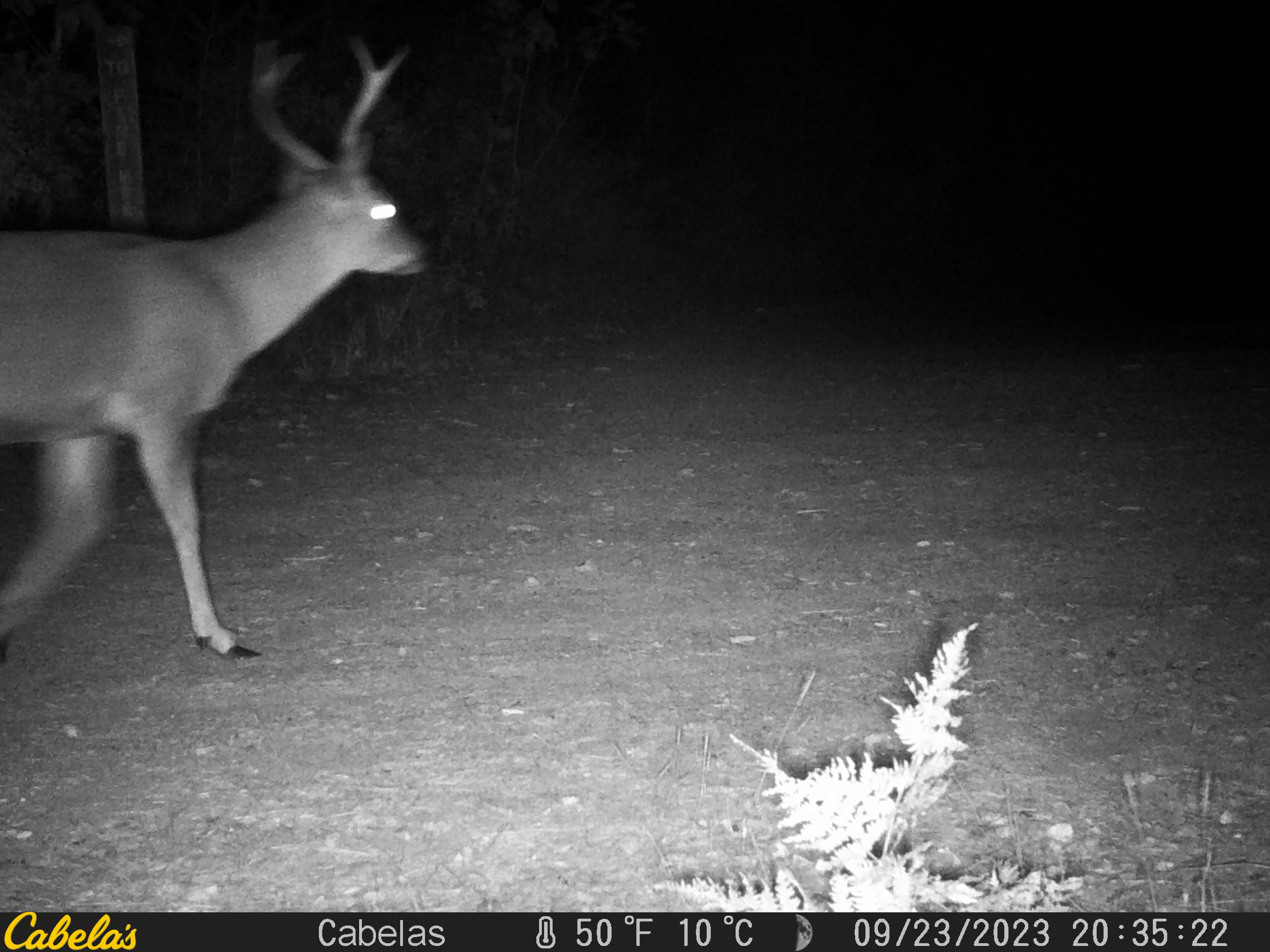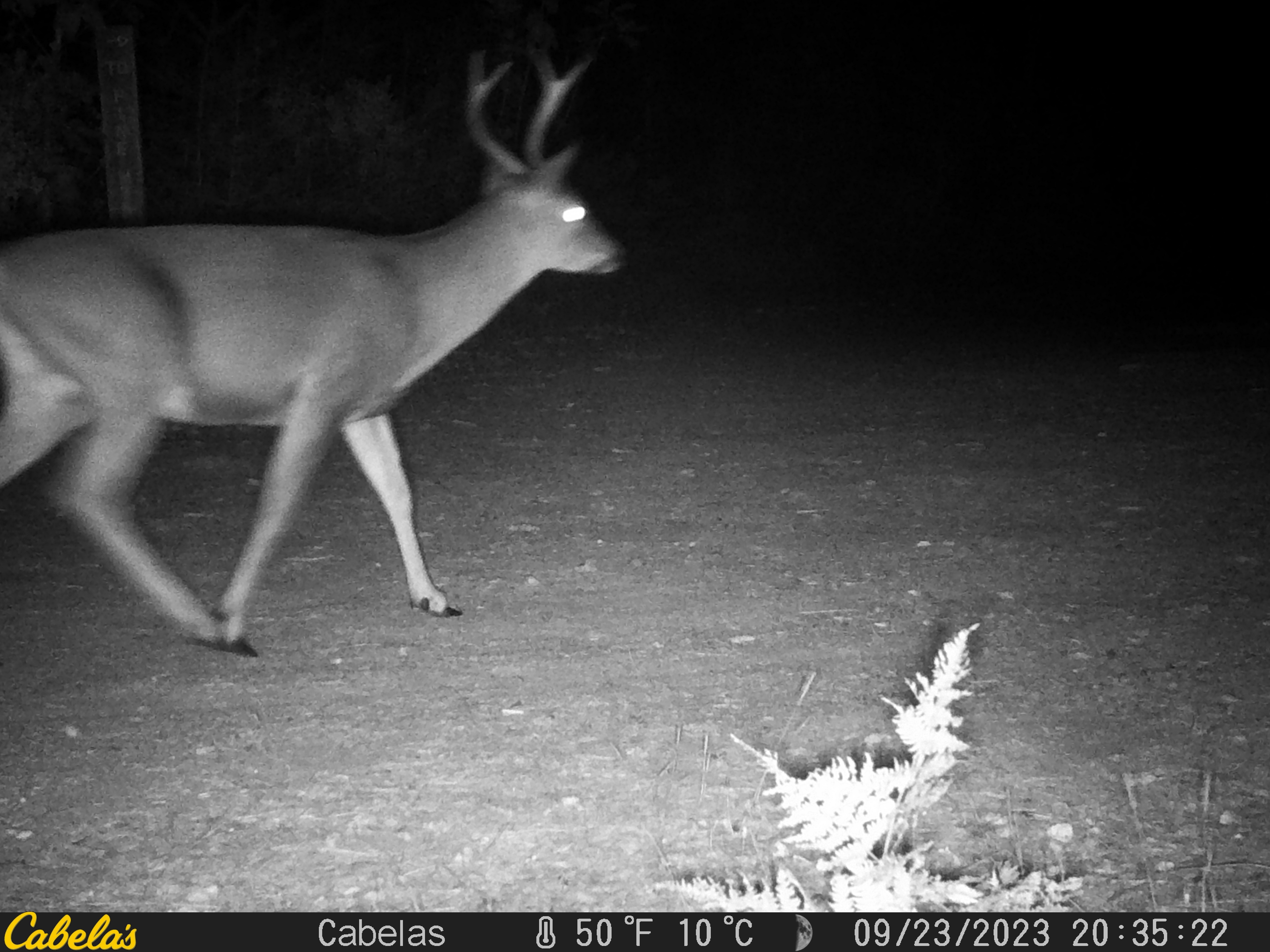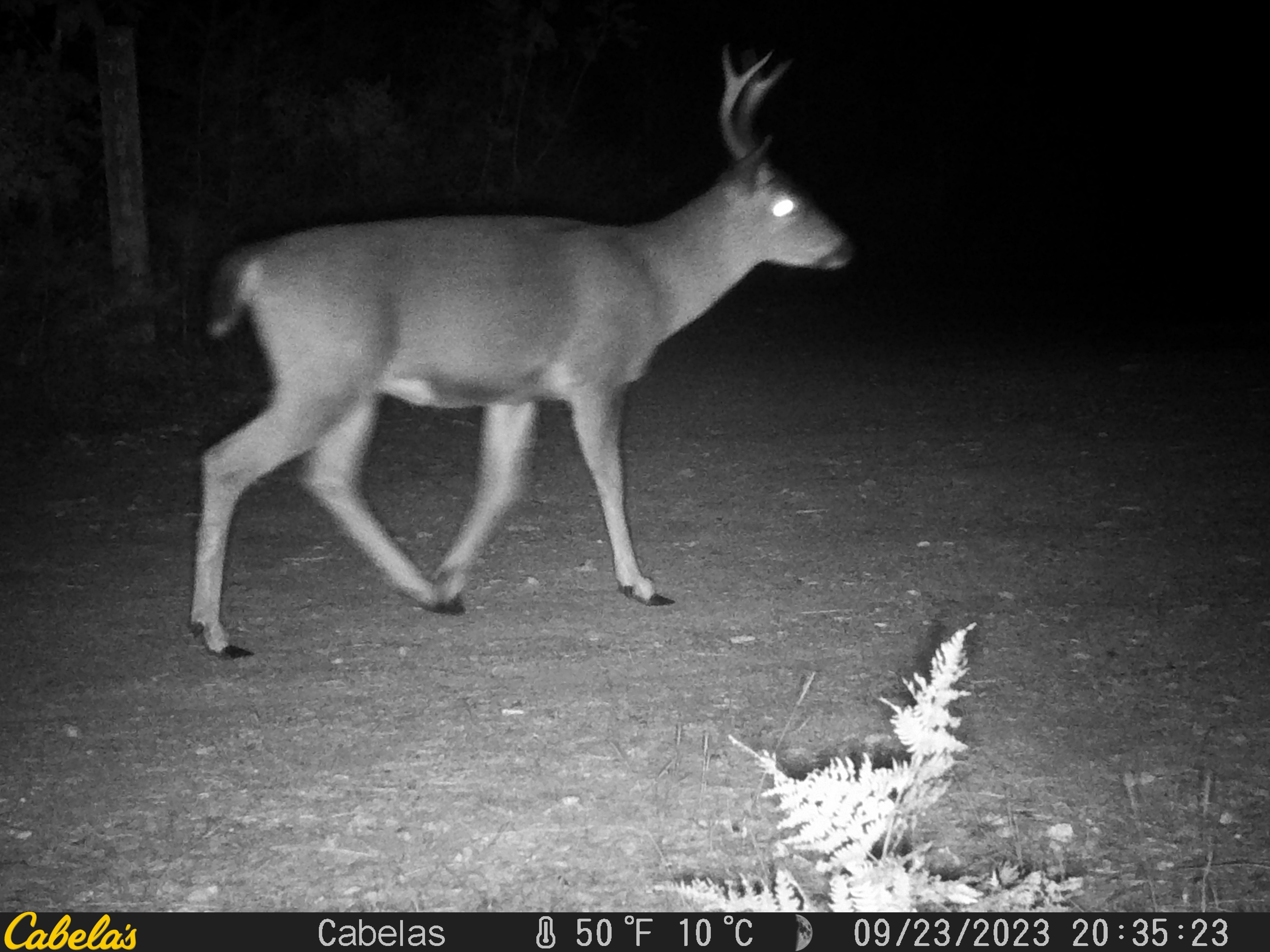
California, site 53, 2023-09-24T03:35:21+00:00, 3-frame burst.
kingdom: Animalia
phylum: Chordata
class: Mammalia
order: Artiodactyla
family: Cervidae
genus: Odocoileus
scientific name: Odocoileus hemionus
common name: mule deer